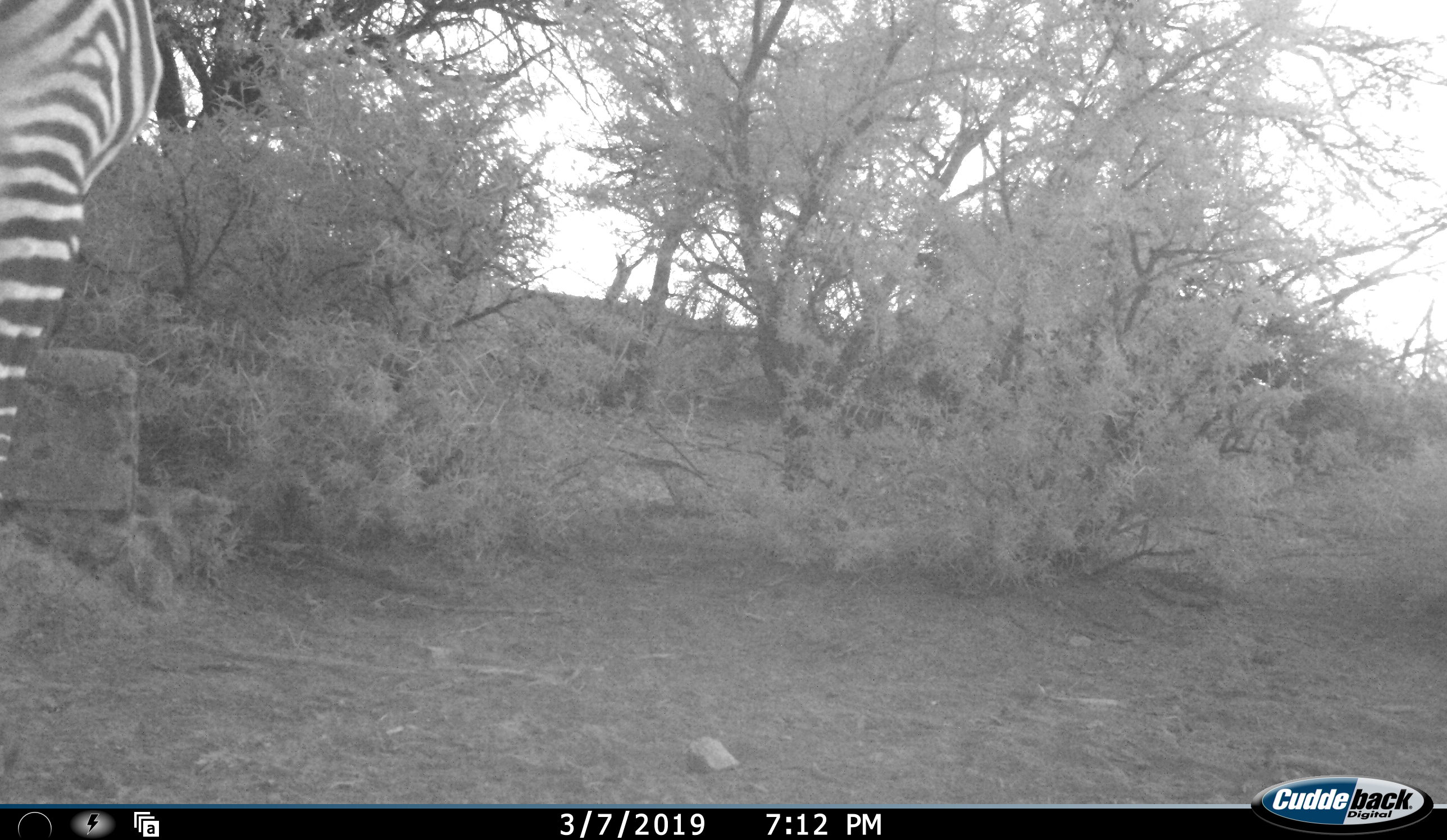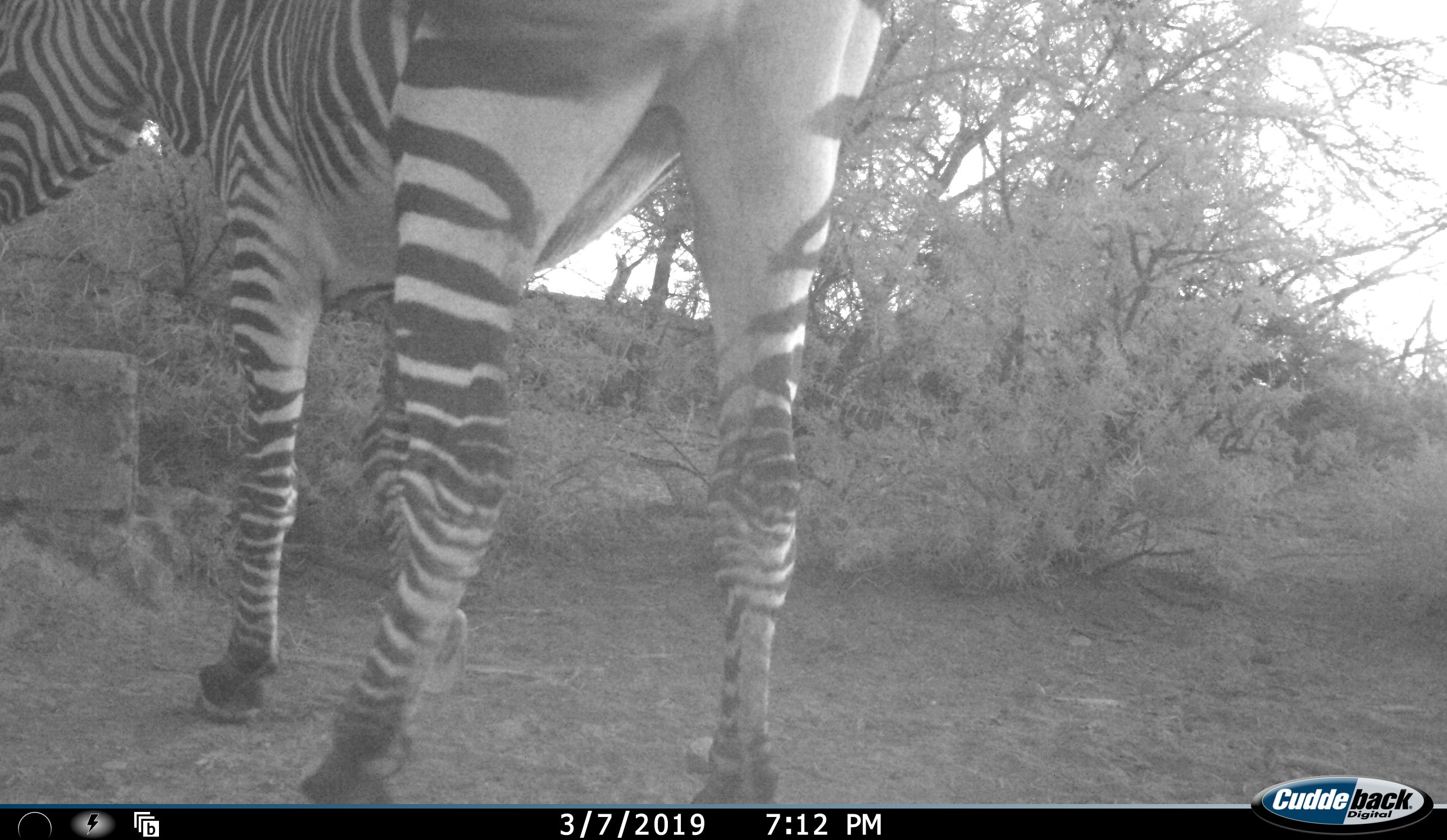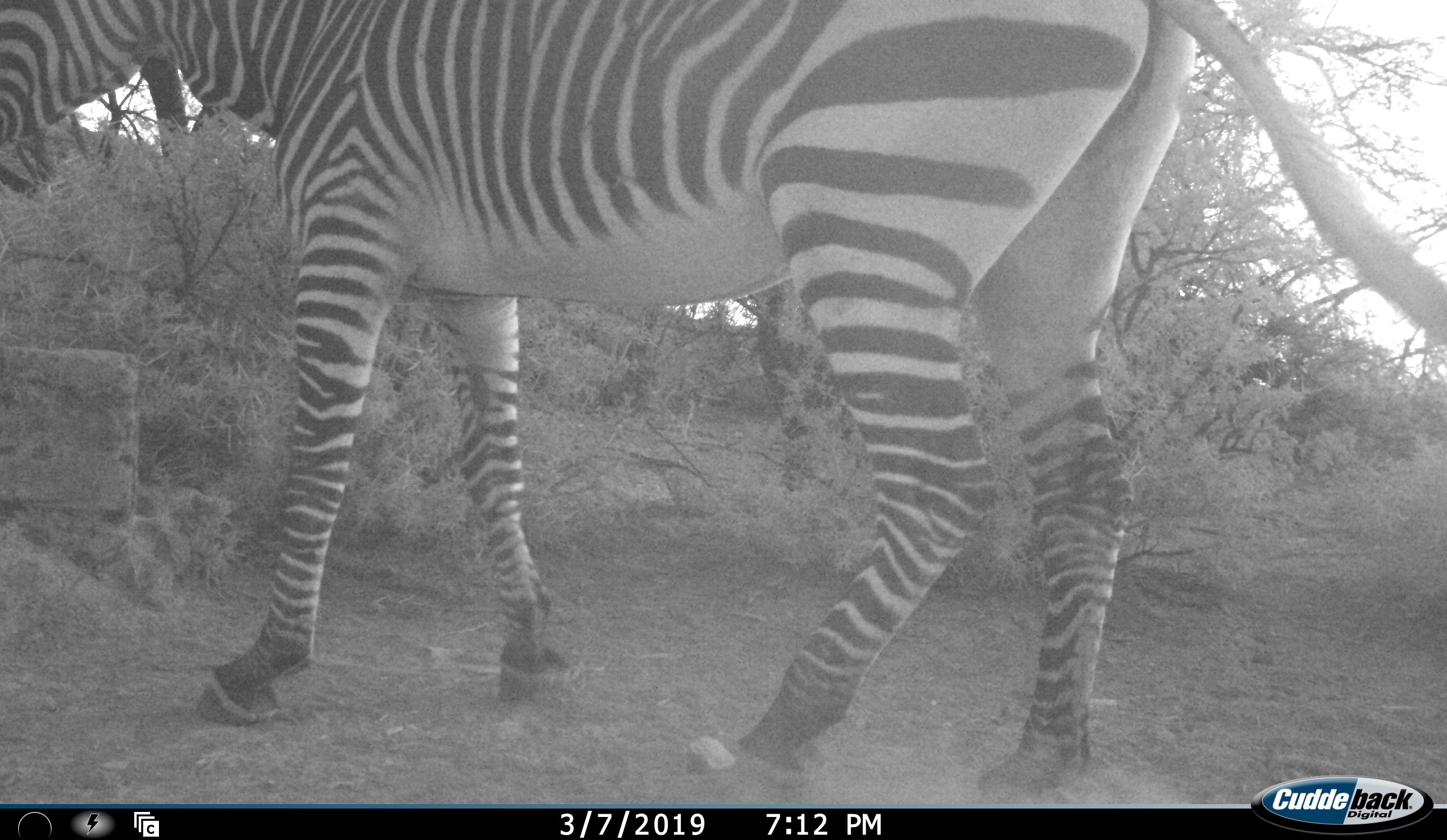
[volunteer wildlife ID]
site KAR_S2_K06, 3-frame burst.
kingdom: Animalia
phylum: Chordata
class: Mammalia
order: Perissodactyla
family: Equidae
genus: Equus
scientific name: Equus zebra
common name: mountain zebra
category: zebramountain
Zebramountain (mountain zebra) (Equus zebra), count 1. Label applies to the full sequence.